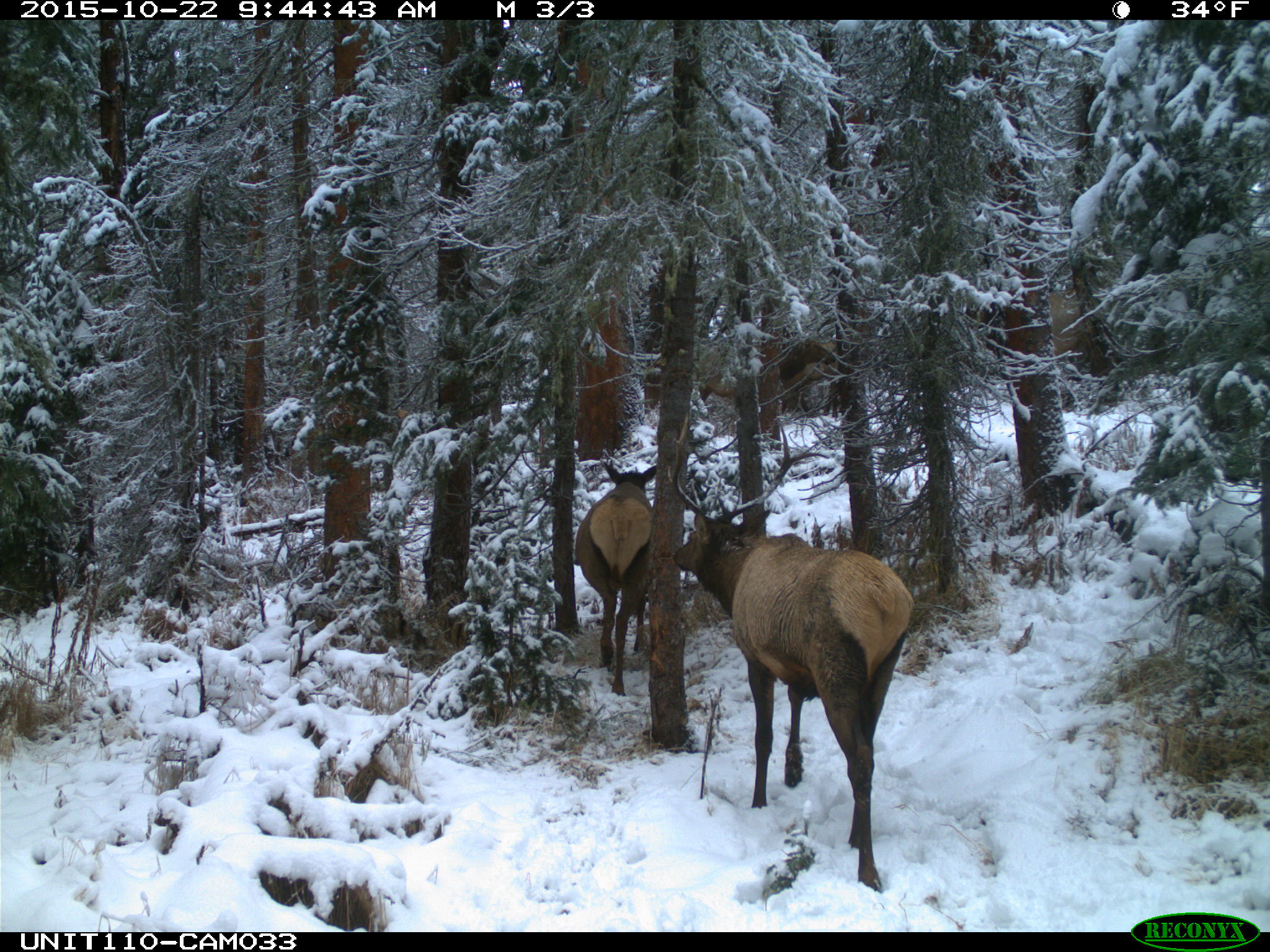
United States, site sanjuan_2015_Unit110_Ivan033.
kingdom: Animalia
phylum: Chordata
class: Mammalia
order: Artiodactyla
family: Cervidae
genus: Cervus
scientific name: Cervus elaphus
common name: red deer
Cervus elaphus (red deer).